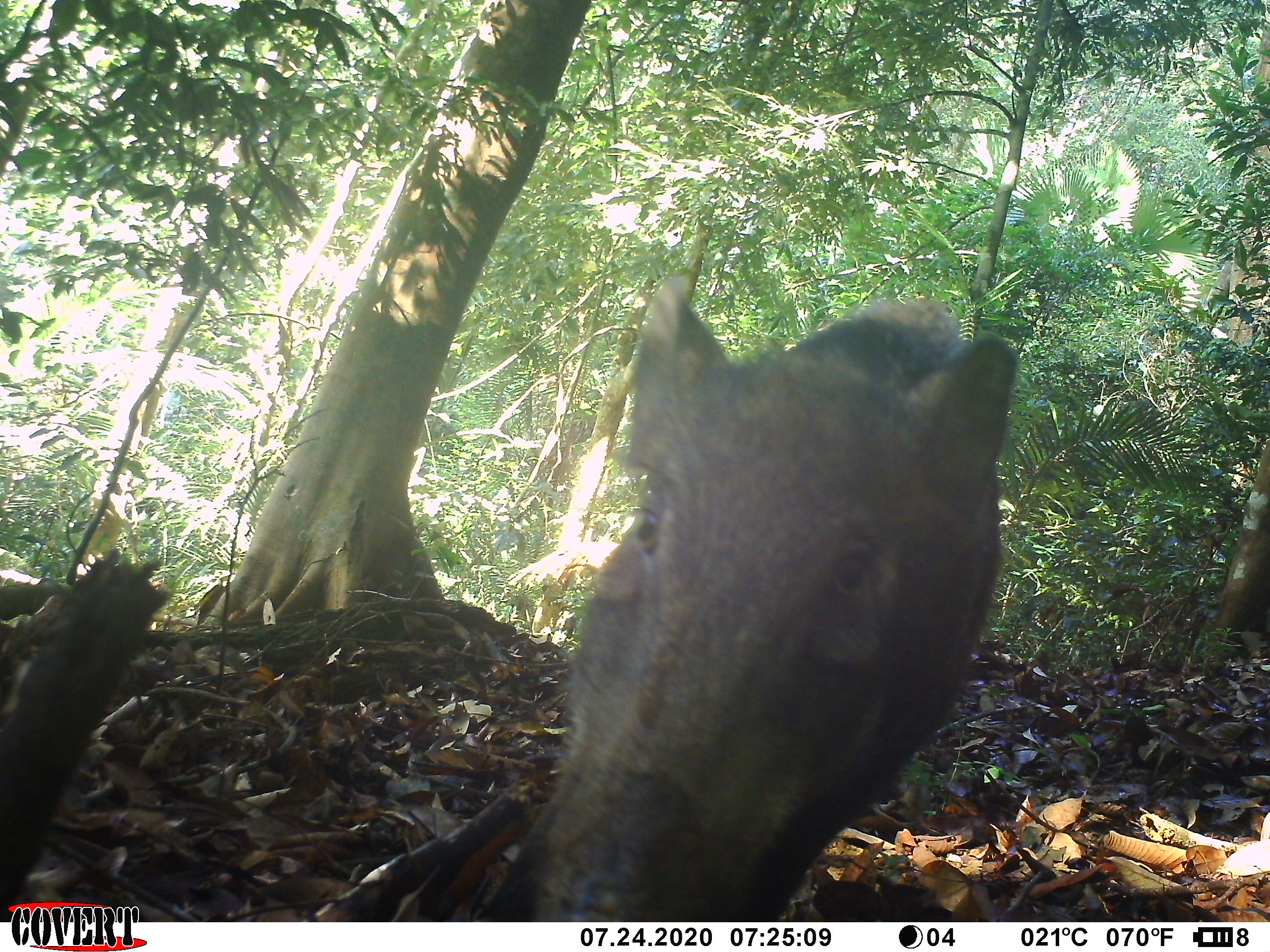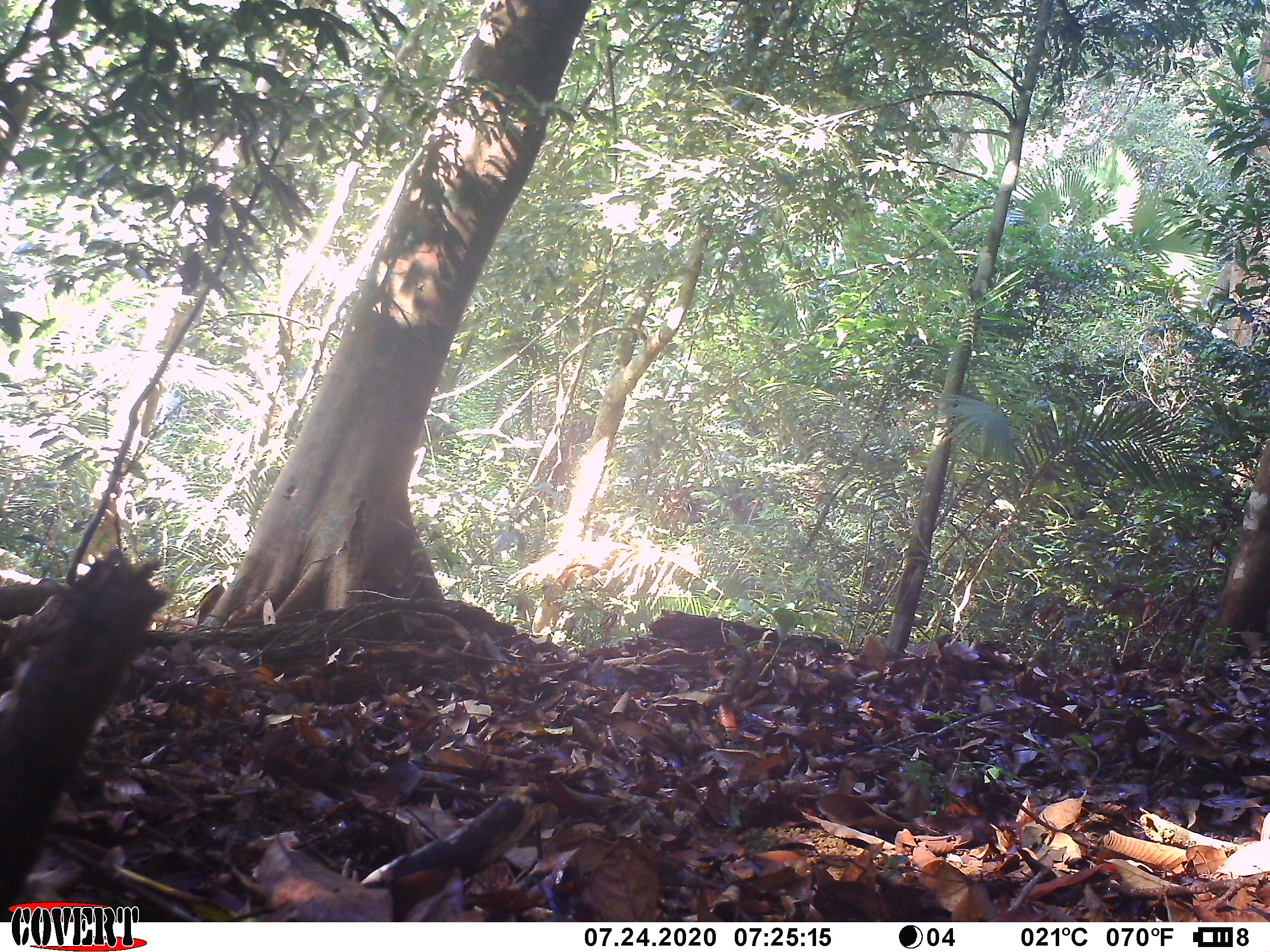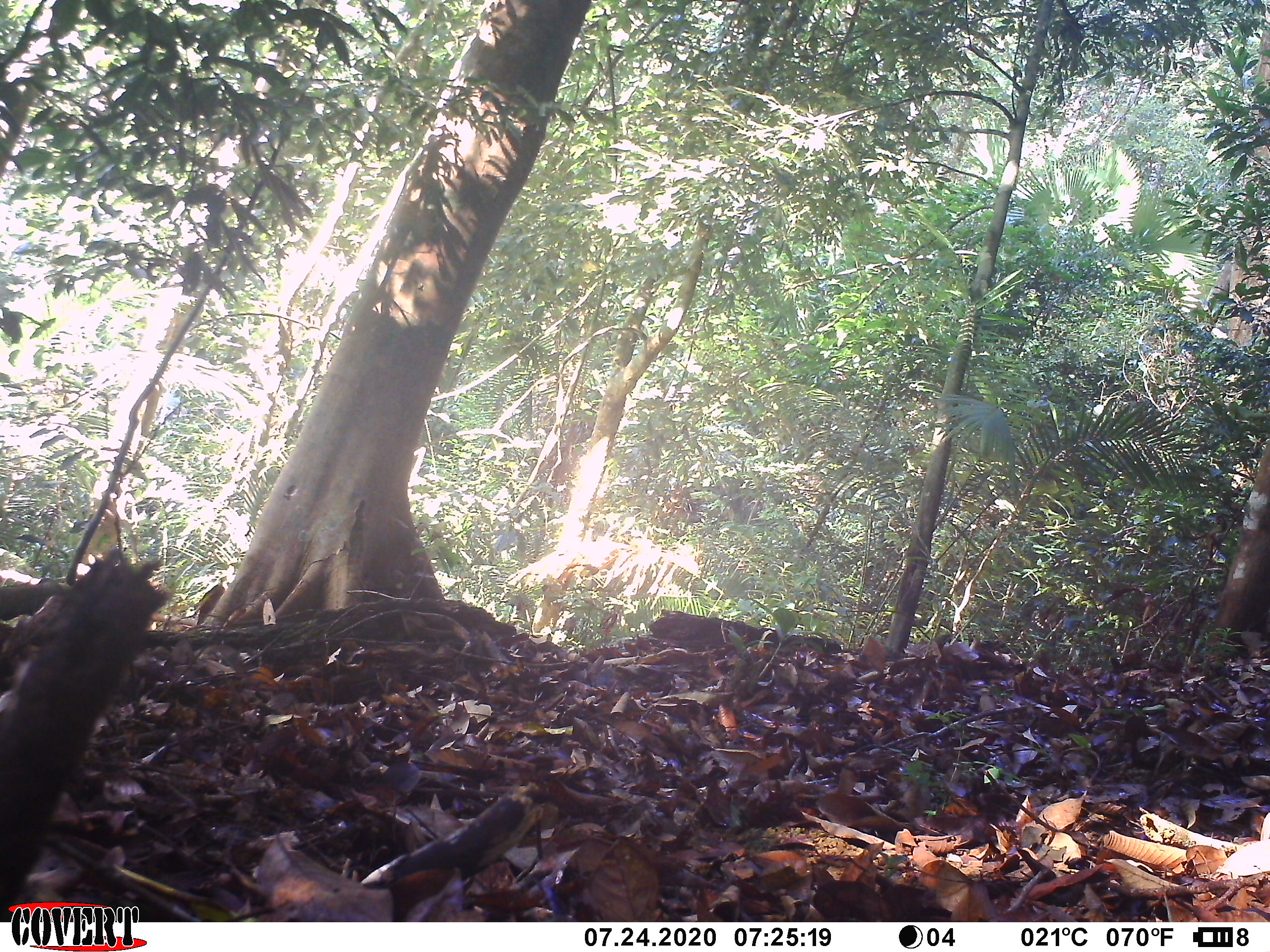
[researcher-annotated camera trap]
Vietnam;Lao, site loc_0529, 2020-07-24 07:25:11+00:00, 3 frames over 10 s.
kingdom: Animalia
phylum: Chordata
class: Mammalia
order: Artiodactyla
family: Suidae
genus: Sus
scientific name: Sus scrofa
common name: eurasian wild pig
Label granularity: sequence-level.